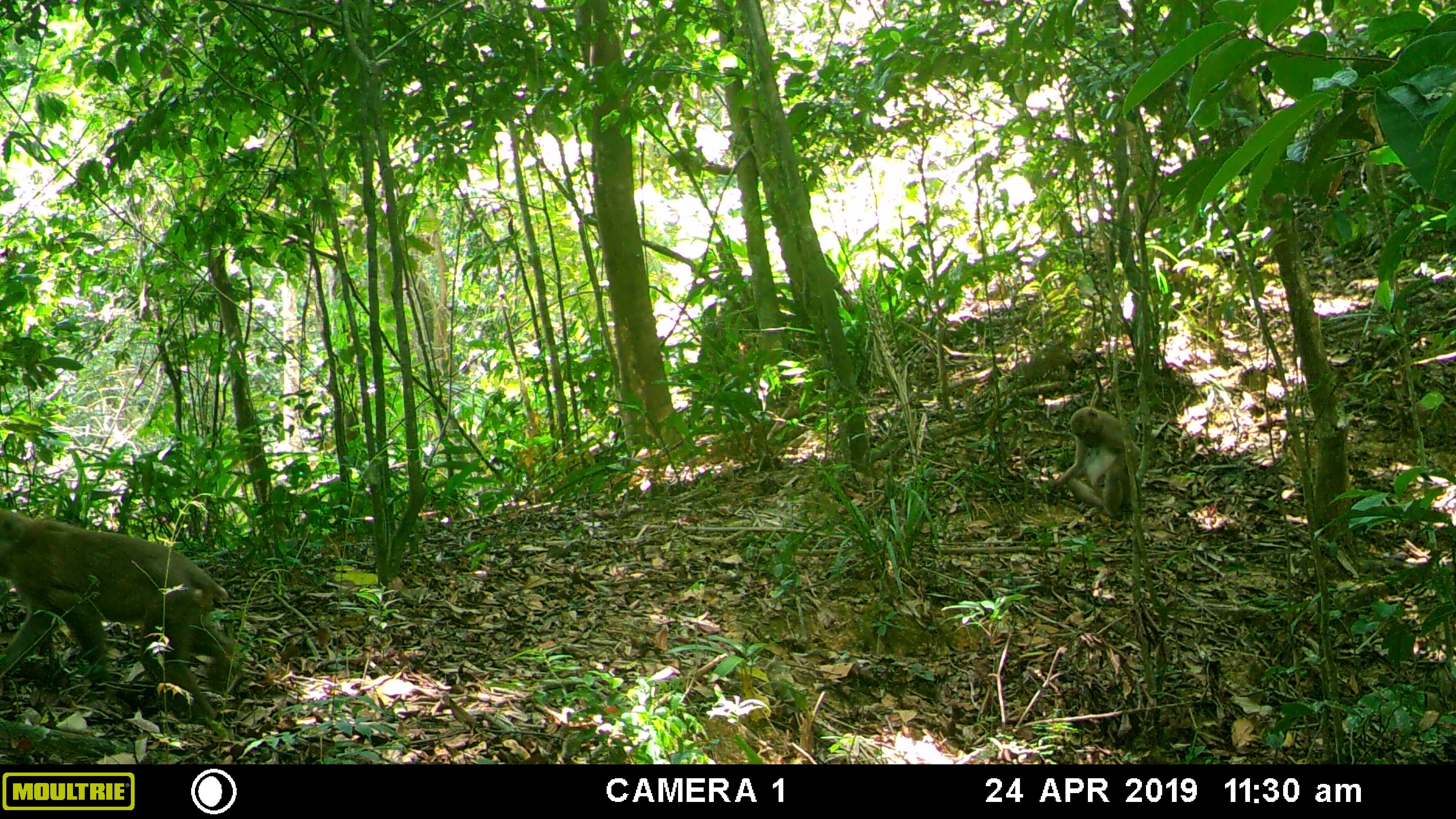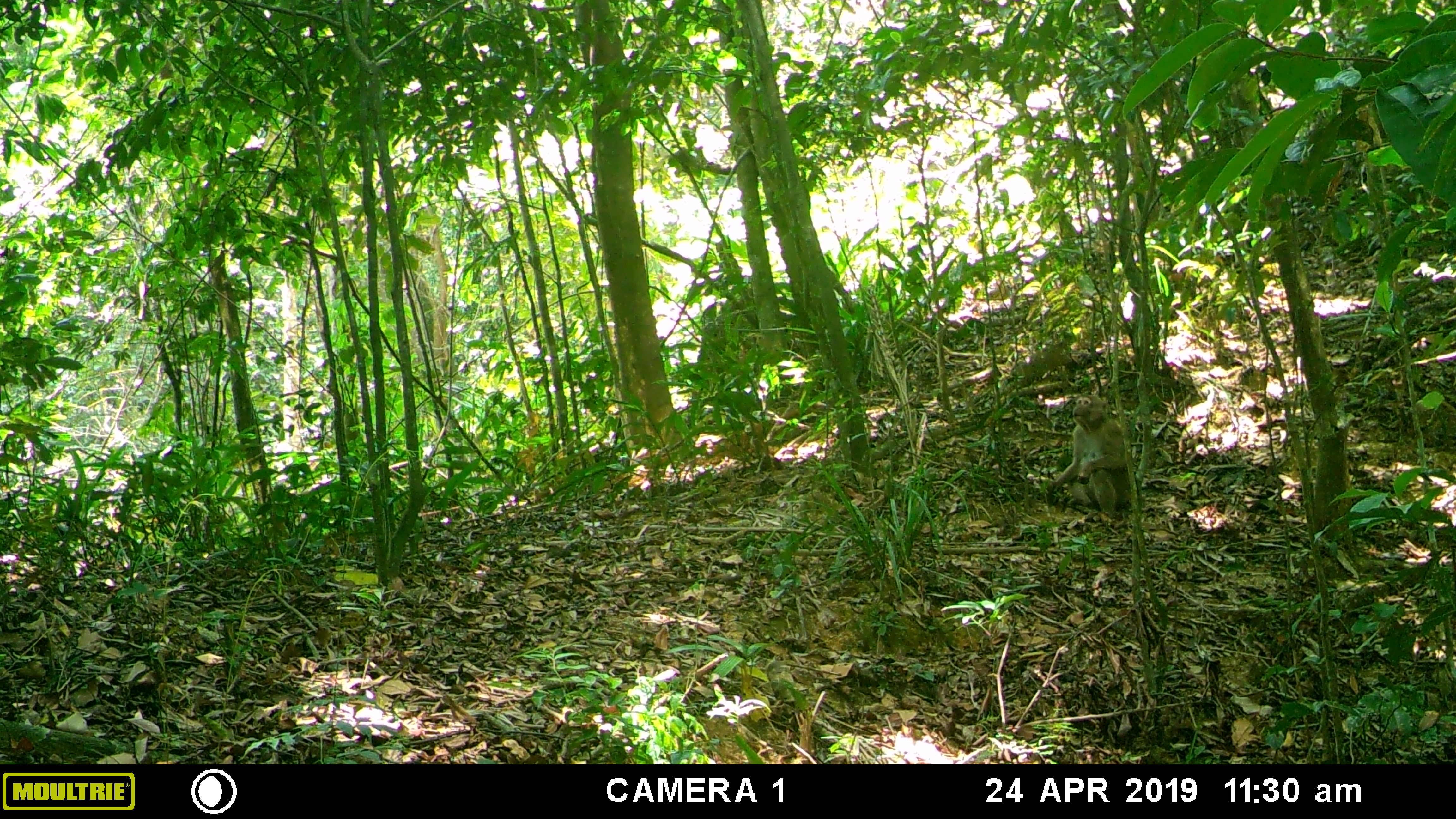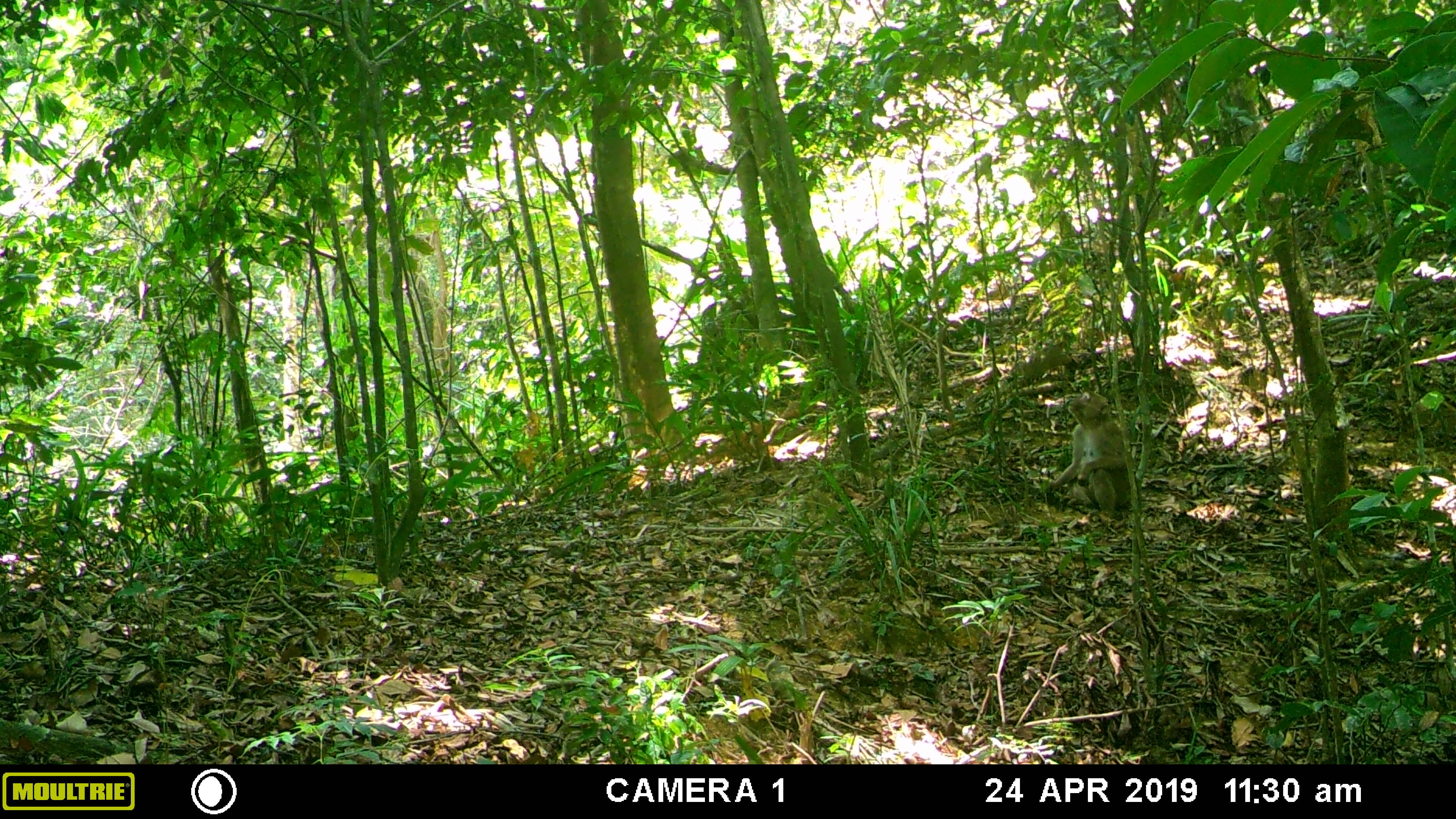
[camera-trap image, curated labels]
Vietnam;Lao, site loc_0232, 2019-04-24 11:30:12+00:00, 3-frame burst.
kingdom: Animalia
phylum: Chordata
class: Mammalia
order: Primates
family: Cercopithecidae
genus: Macaca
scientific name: Macaca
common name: macaques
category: assam or rhesus macaque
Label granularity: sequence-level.